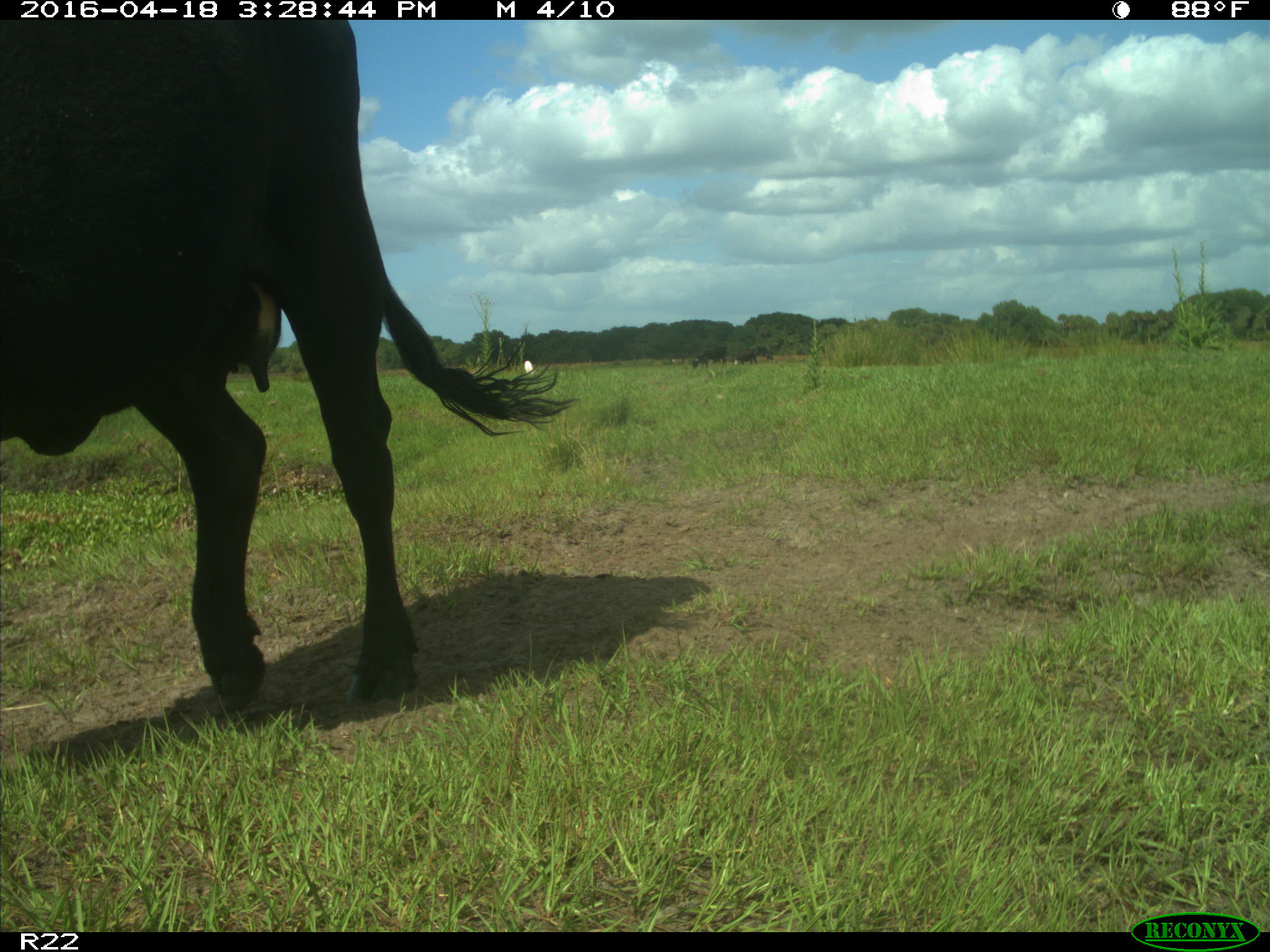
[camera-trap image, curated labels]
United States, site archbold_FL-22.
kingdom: Animalia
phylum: Chordata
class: Mammalia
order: Artiodactyla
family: Bovidae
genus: Bos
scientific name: Bos taurus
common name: domestic cow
Bos taurus (domestic cow).